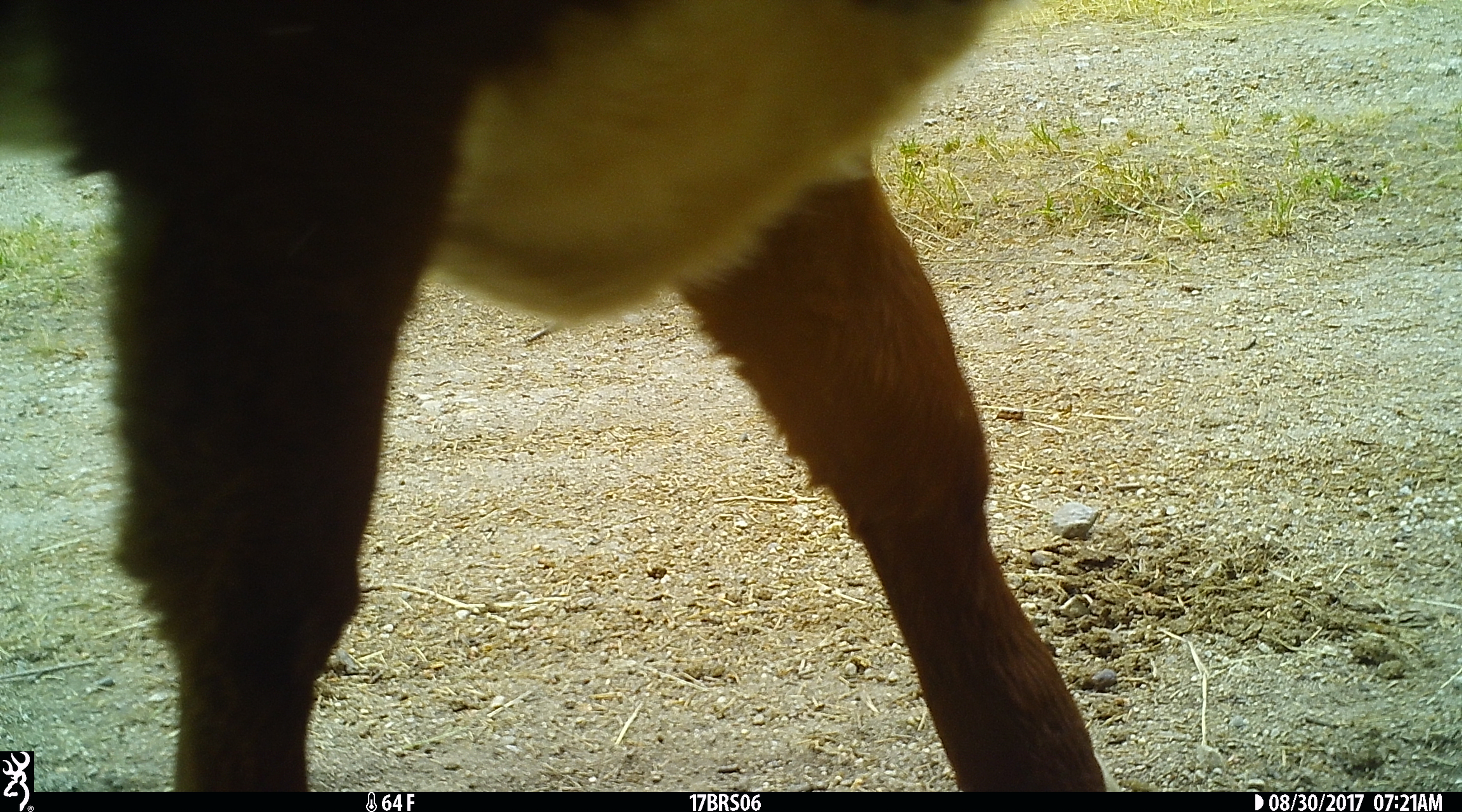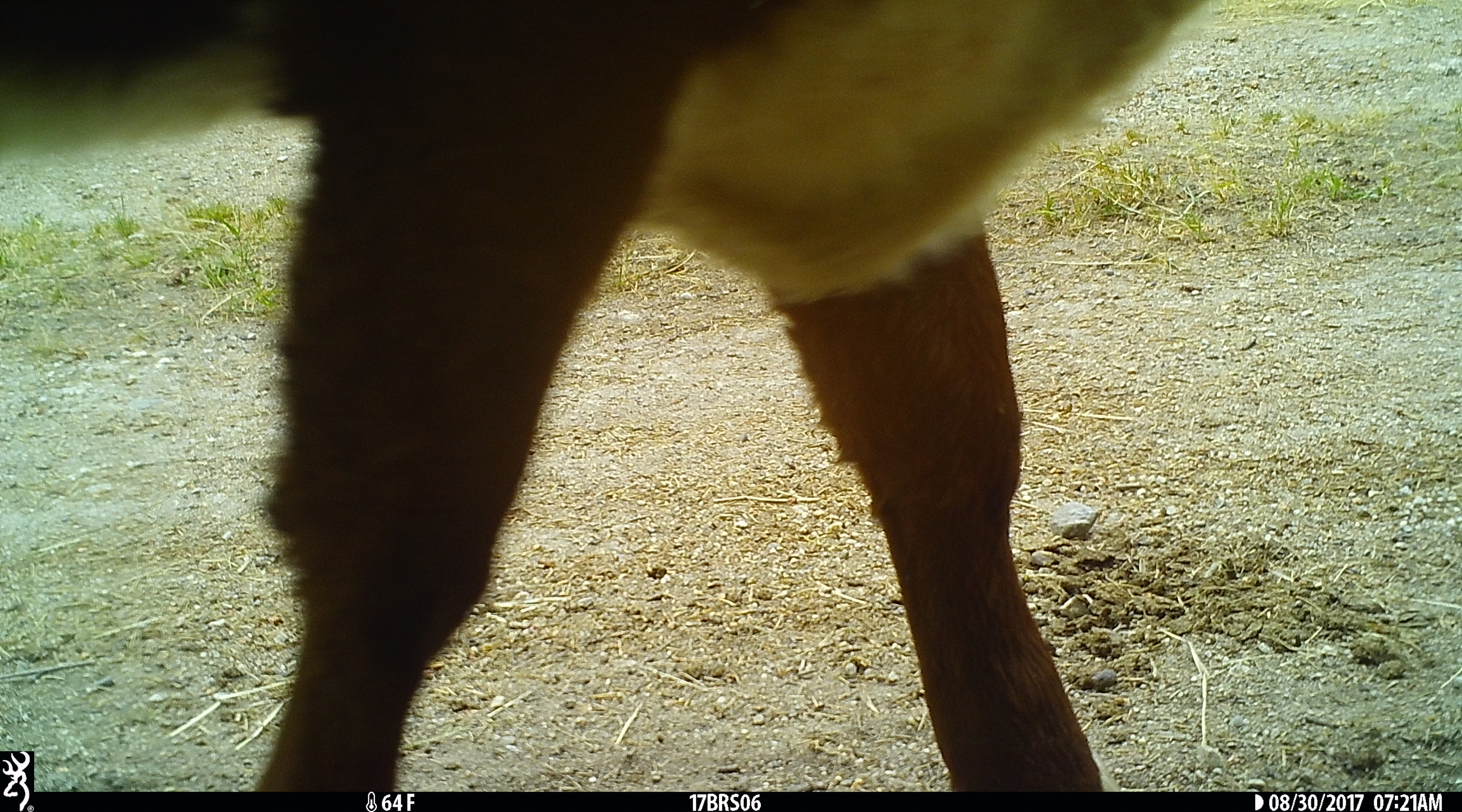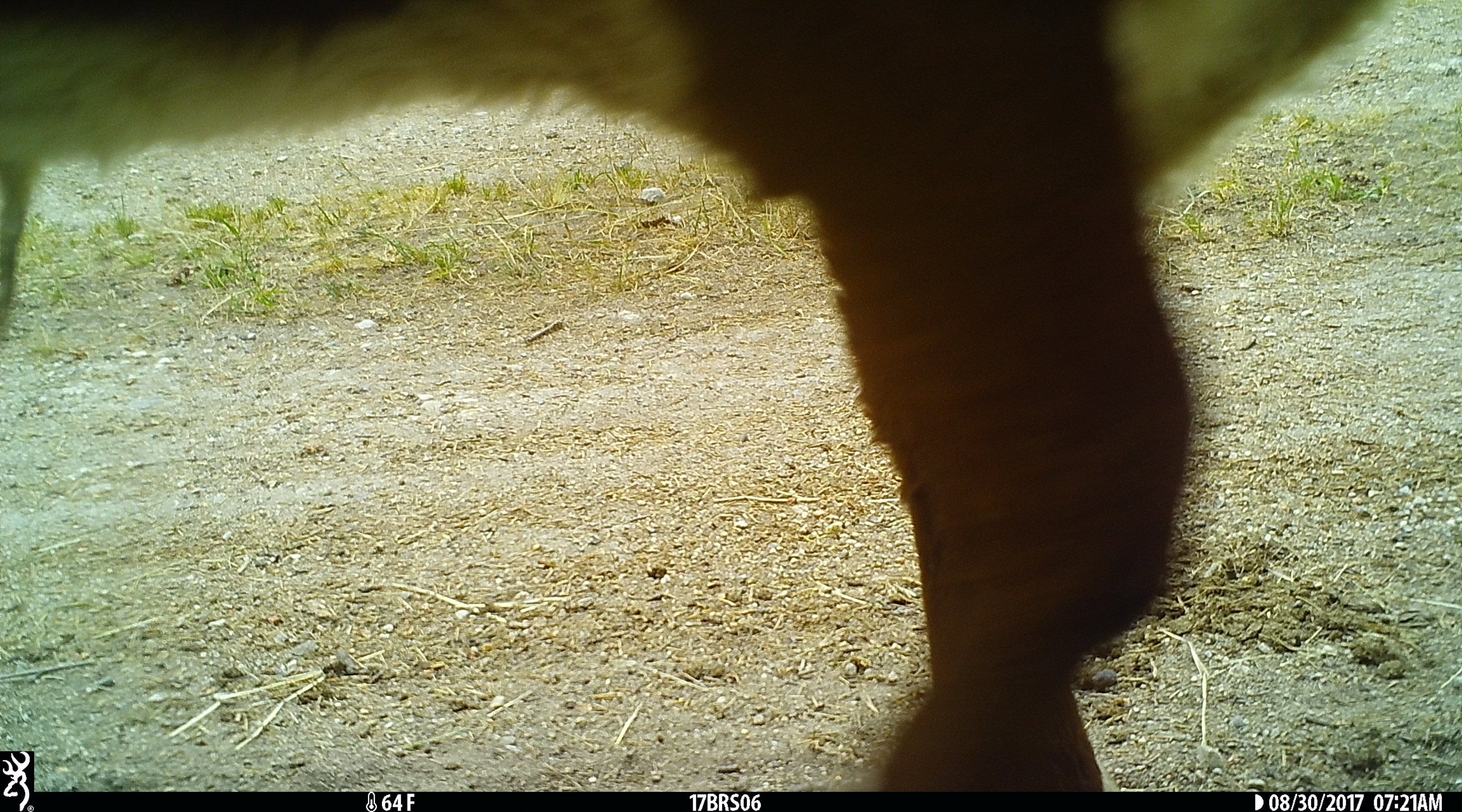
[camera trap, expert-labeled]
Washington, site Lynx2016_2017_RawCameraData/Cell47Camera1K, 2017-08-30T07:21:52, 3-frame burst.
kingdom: Animalia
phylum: Chordata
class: Mammalia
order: Artiodactyla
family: Bovidae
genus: Bos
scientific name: Bos taurus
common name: domestic cattle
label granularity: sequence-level